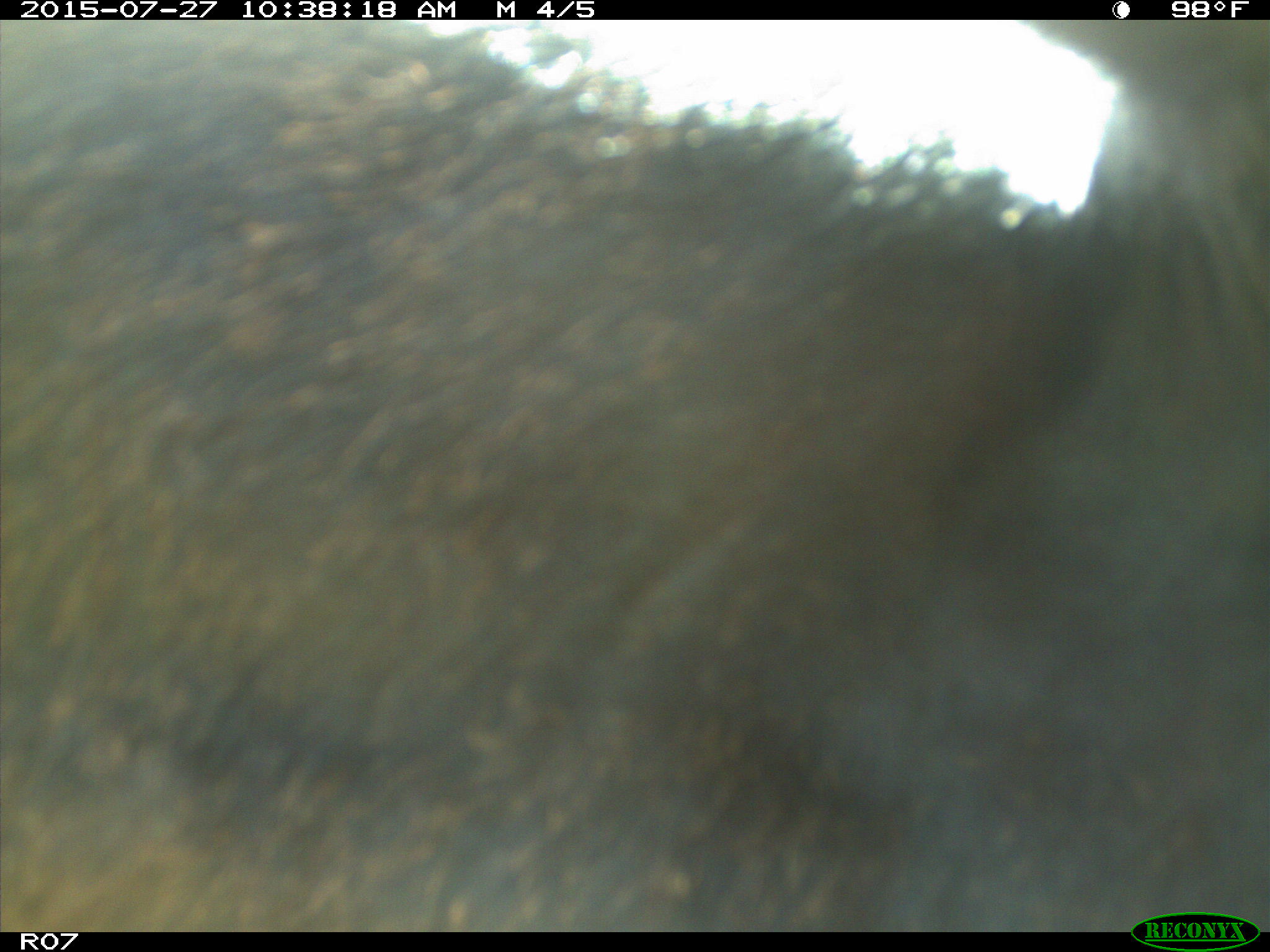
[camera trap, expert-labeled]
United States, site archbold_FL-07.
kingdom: Animalia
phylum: Chordata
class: Mammalia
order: Artiodactyla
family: Bovidae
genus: Bos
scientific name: Bos taurus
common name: domestic cow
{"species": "Bos taurus (domestic cow)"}